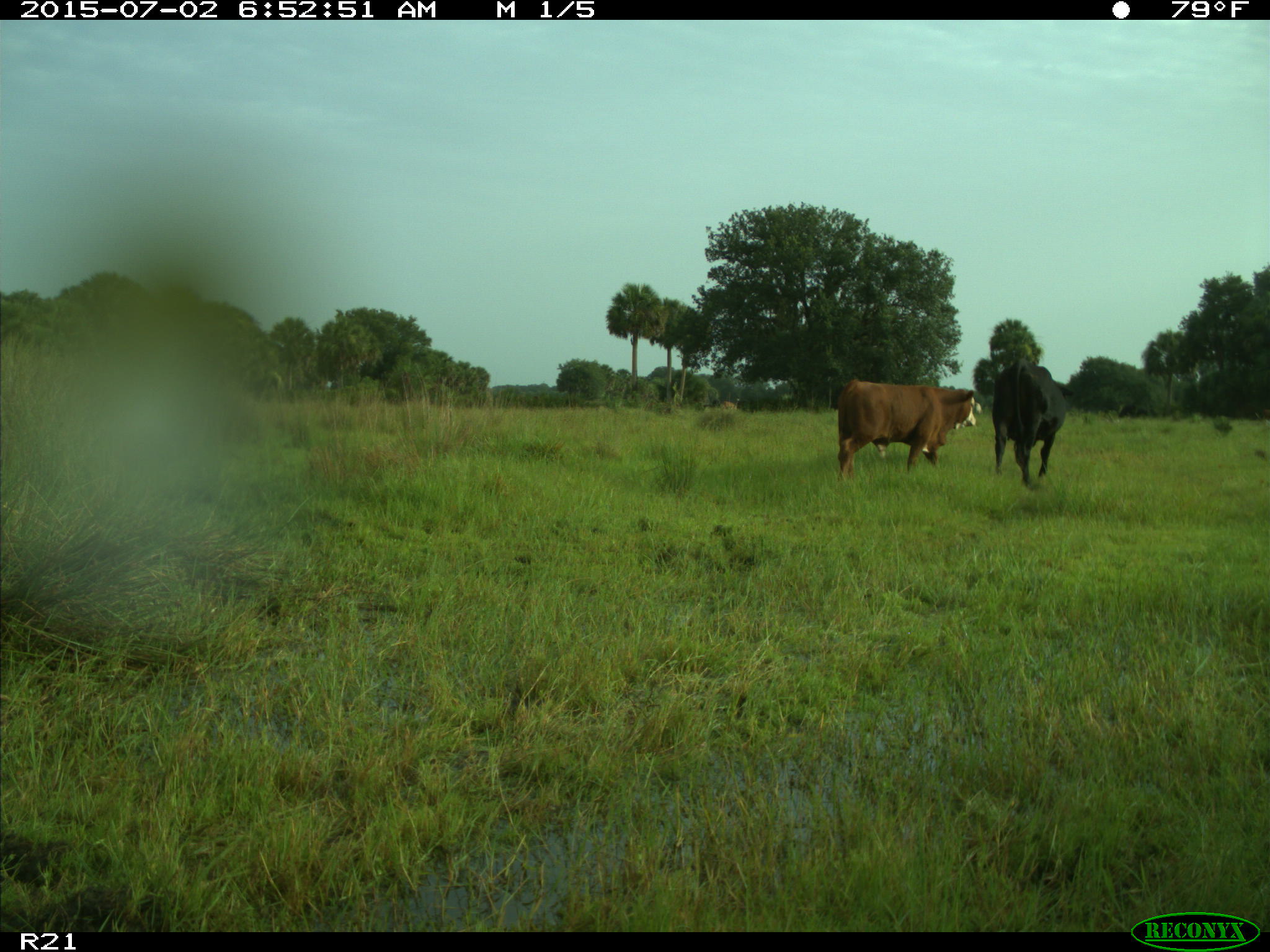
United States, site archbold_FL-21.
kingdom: Animalia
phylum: Chordata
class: Mammalia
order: Artiodactyla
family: Bovidae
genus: Bos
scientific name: Bos taurus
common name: domestic cow